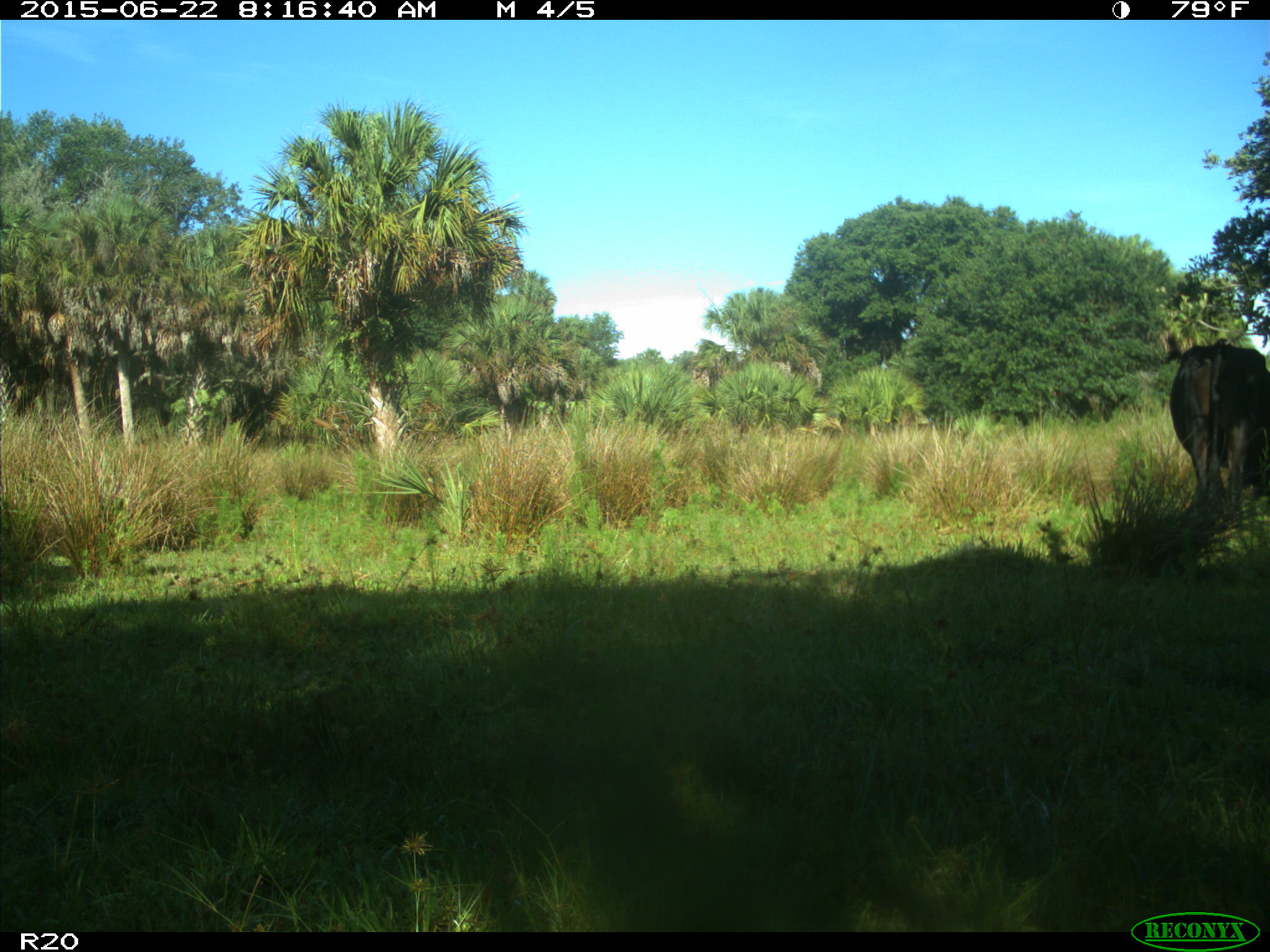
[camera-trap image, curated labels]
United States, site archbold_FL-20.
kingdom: Animalia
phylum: Chordata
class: Mammalia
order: Artiodactyla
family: Bovidae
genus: Bos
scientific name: Bos taurus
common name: domestic cow